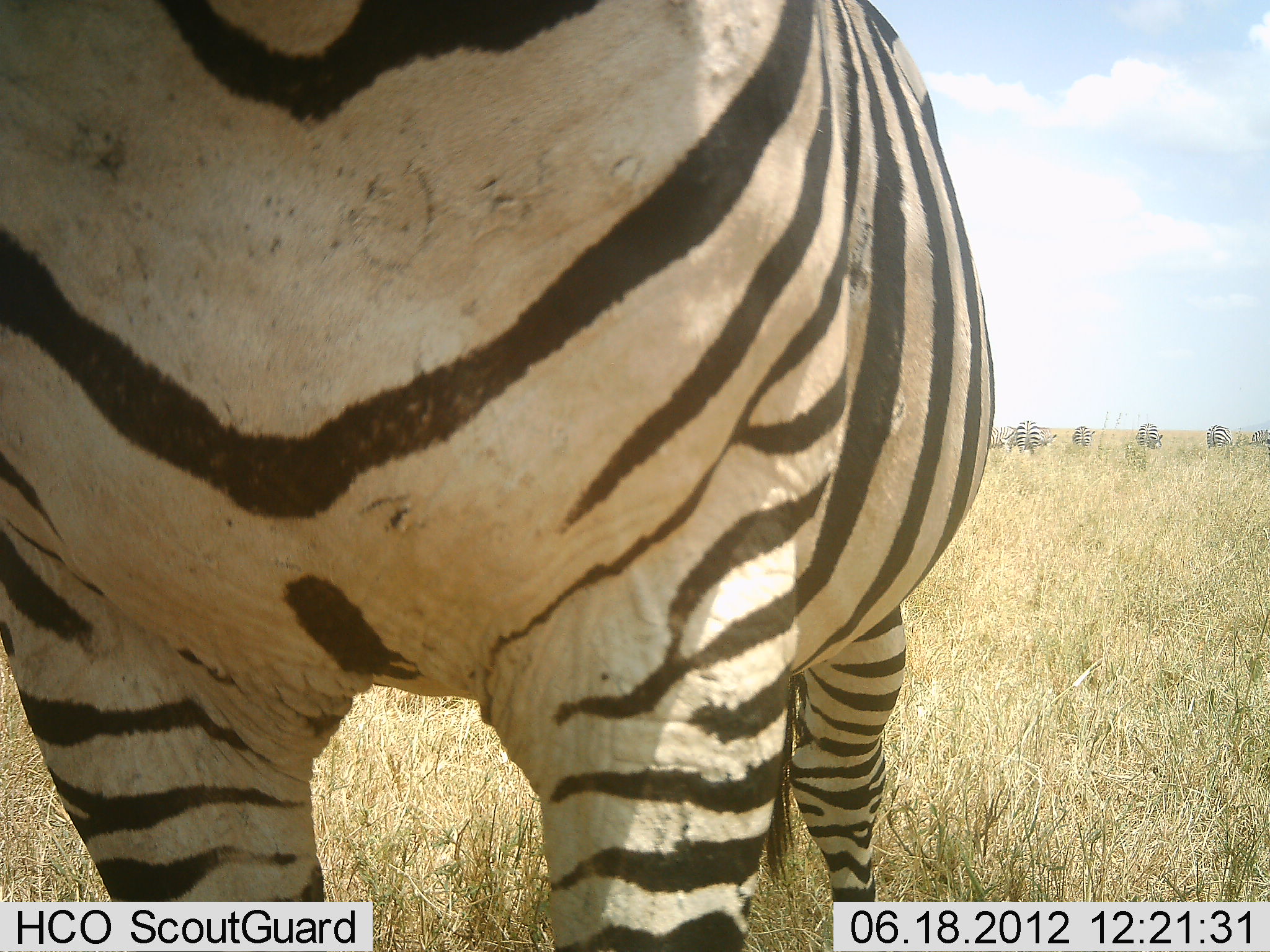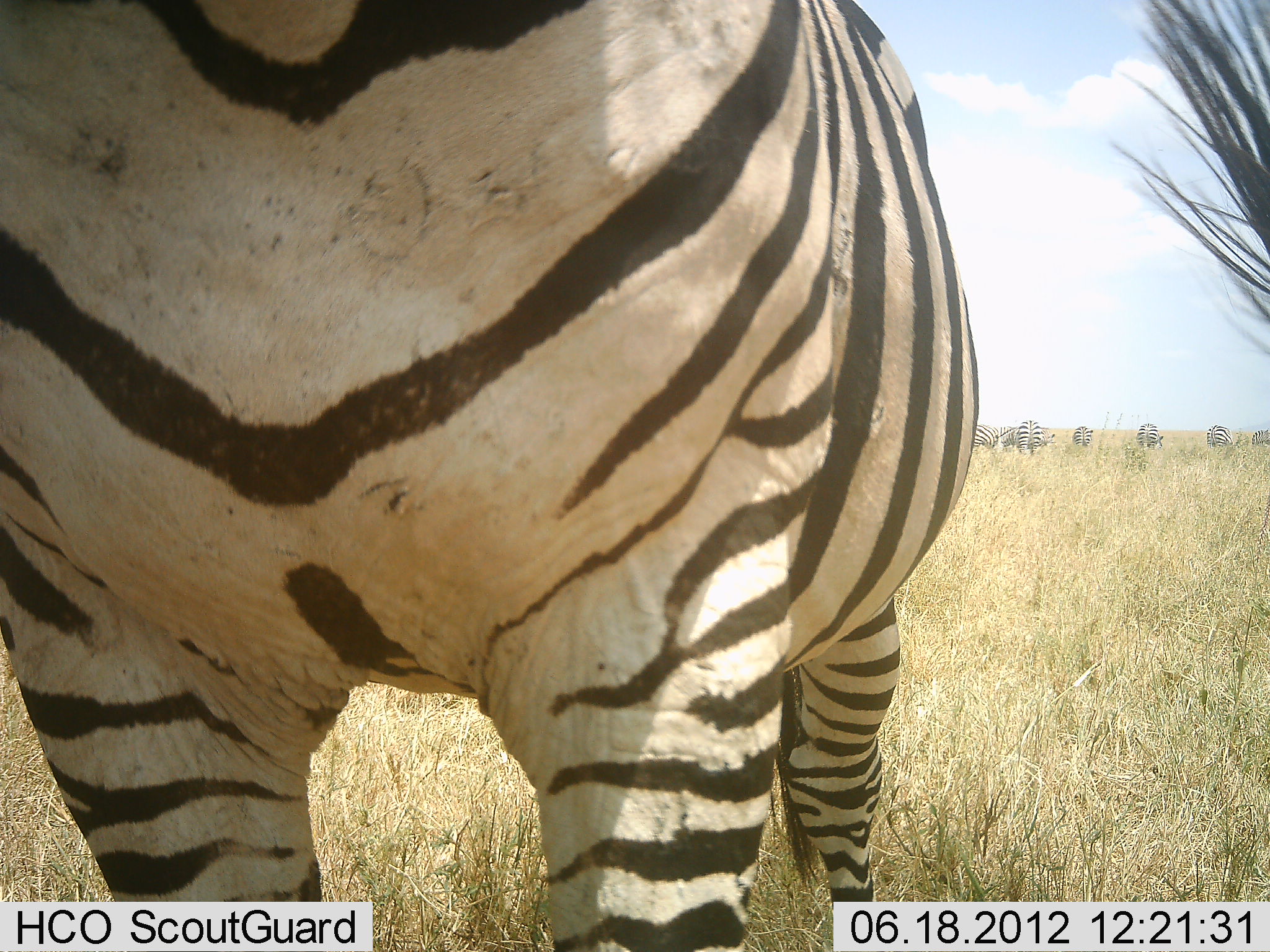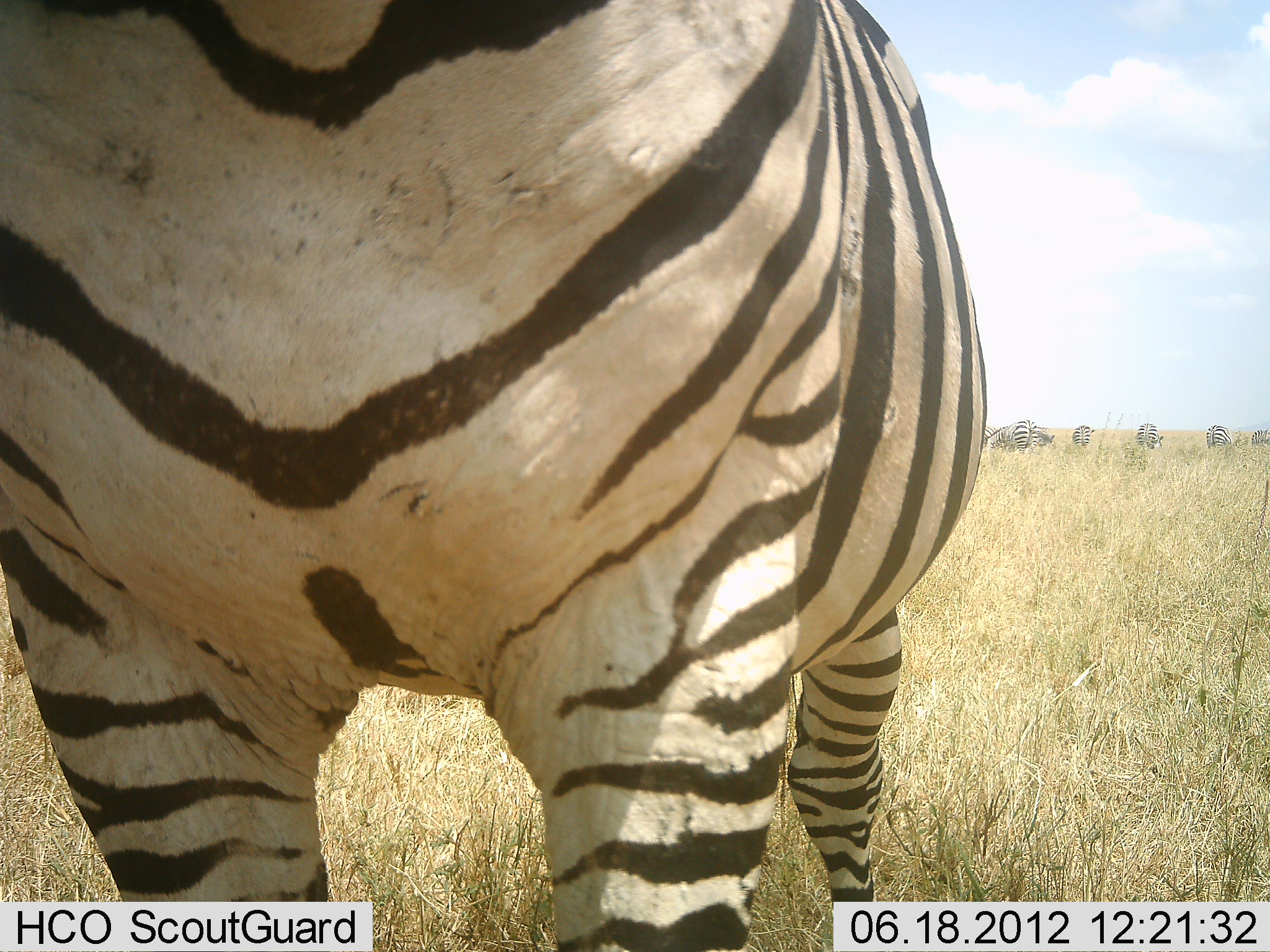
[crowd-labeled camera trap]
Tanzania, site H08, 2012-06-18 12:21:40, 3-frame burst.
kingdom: Animalia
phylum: Chordata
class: Mammalia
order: Perissodactyla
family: Equidae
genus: Equus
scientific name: Equus quagga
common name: plains zebra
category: zebra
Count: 8.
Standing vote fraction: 90%.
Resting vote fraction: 0%.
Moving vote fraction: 30%.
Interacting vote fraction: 0%.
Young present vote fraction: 0%.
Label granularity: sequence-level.